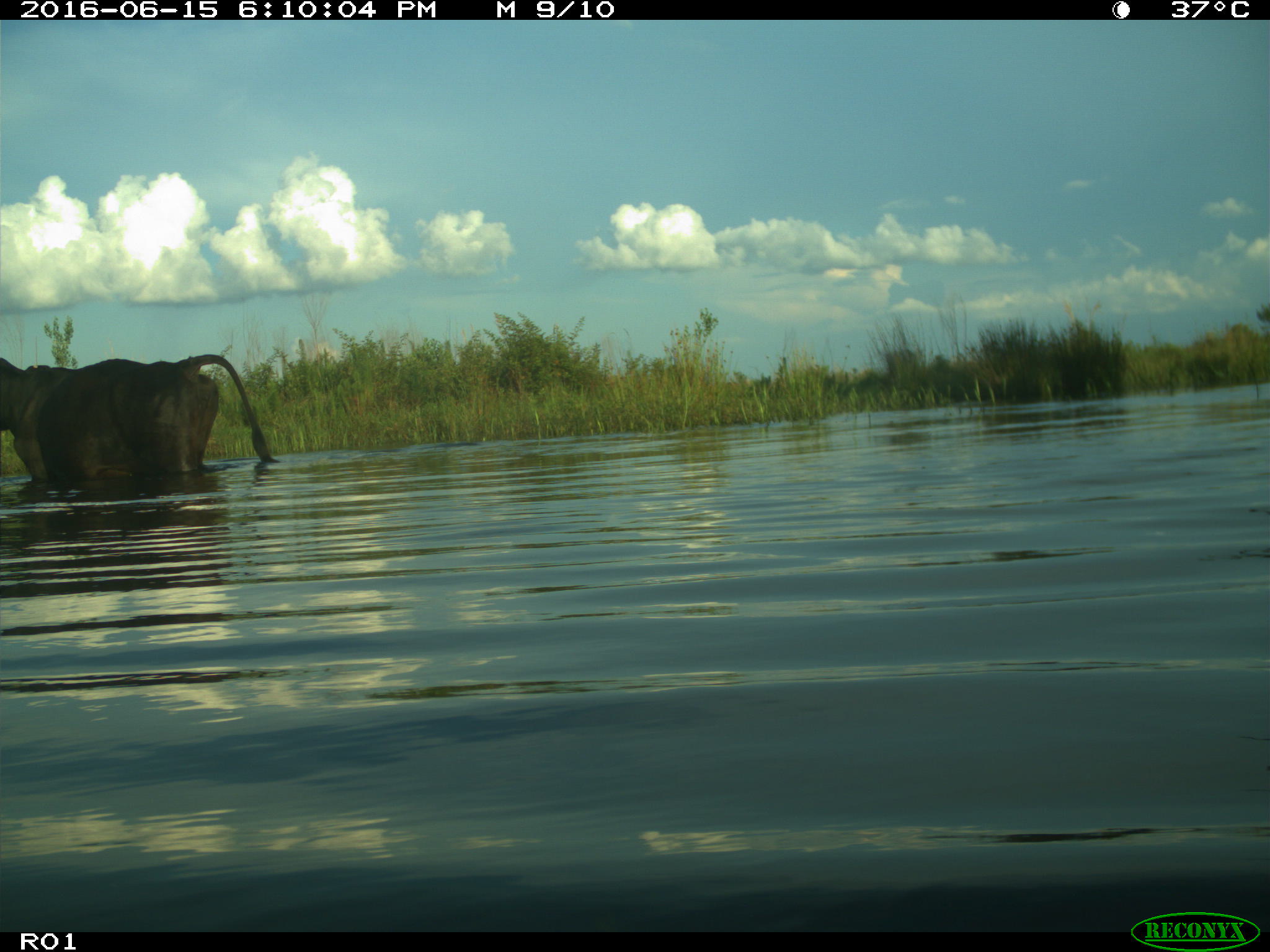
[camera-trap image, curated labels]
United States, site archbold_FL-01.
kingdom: Animalia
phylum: Chordata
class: Mammalia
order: Artiodactyla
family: Bovidae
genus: Bos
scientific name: Bos taurus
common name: domestic cow